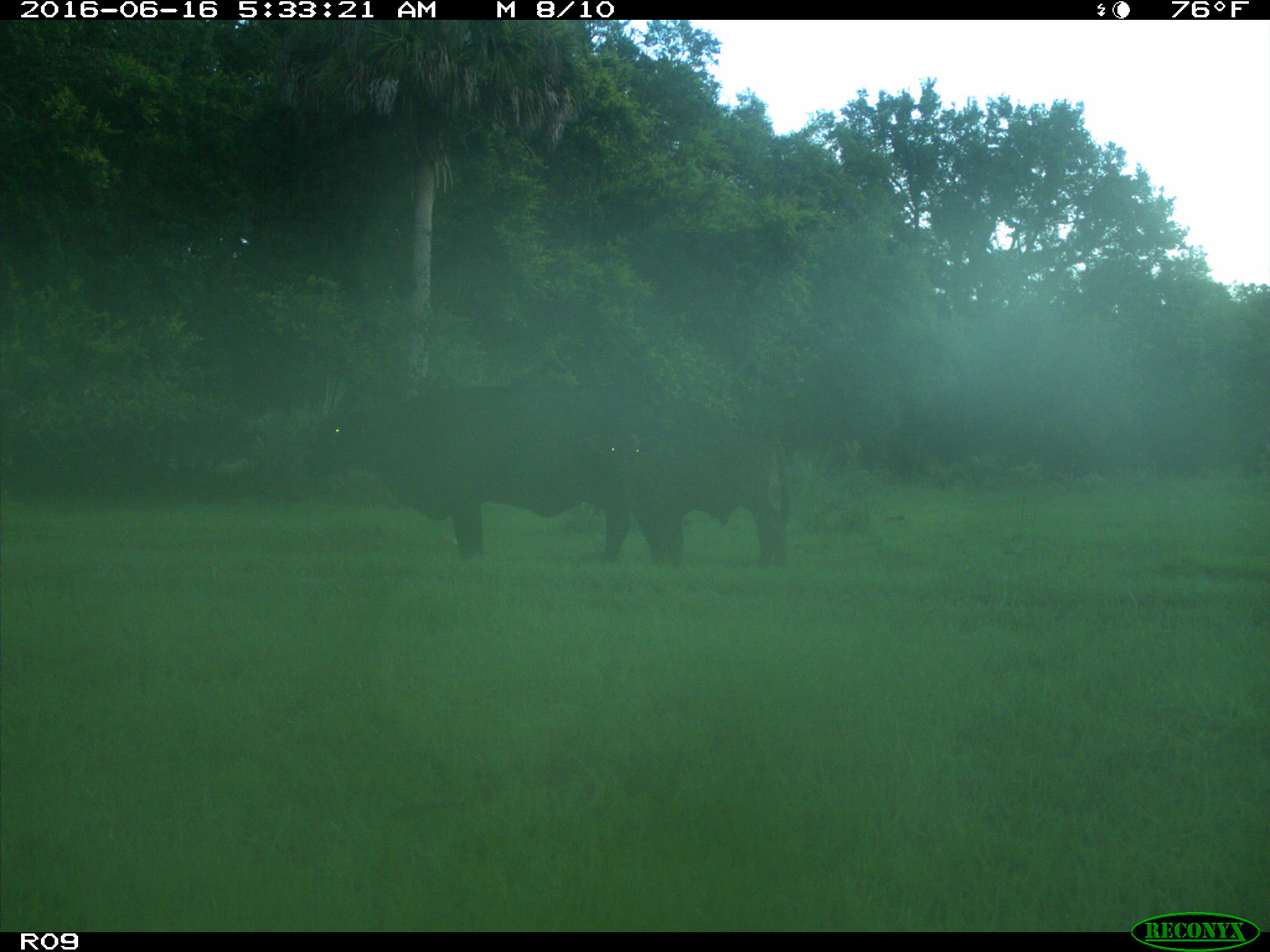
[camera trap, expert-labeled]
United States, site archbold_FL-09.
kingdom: Animalia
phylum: Chordata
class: Mammalia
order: Artiodactyla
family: Bovidae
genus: Bos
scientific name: Bos taurus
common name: domestic cow